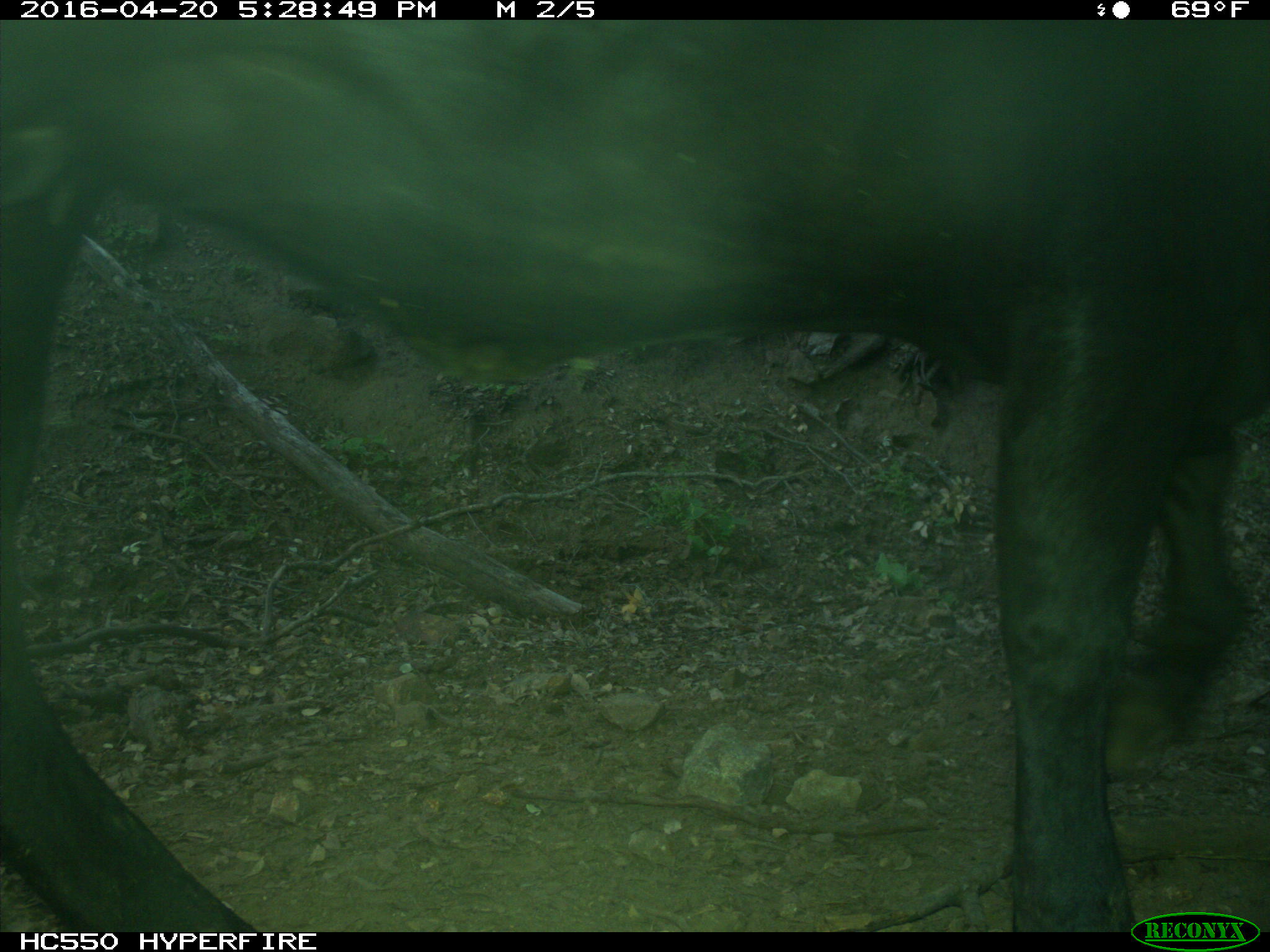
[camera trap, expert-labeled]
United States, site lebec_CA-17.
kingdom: Animalia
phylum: Chordata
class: Mammalia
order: Artiodactyla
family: Bovidae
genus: Bos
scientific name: Bos taurus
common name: domestic cow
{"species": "Bos taurus (domestic cow)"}